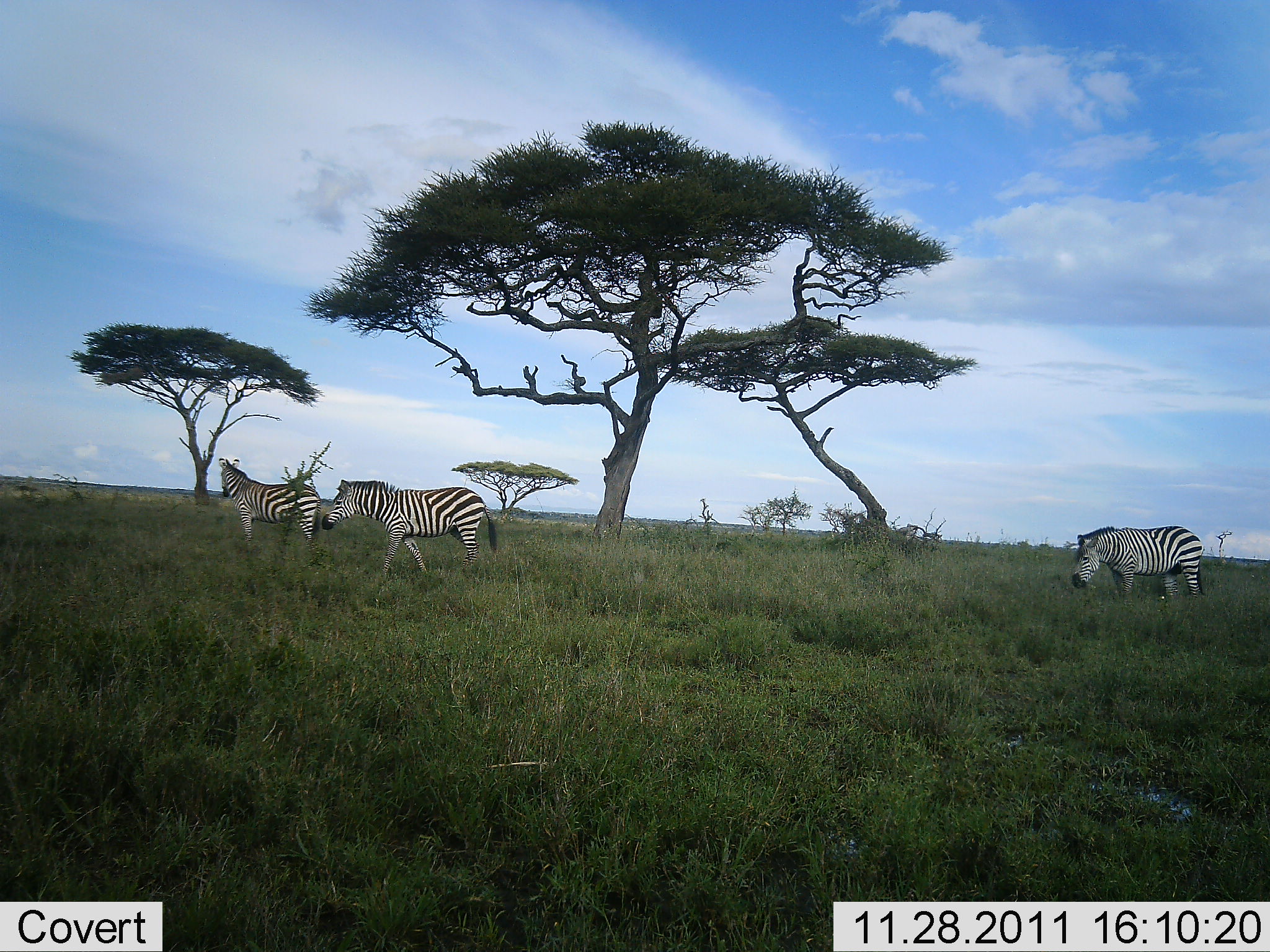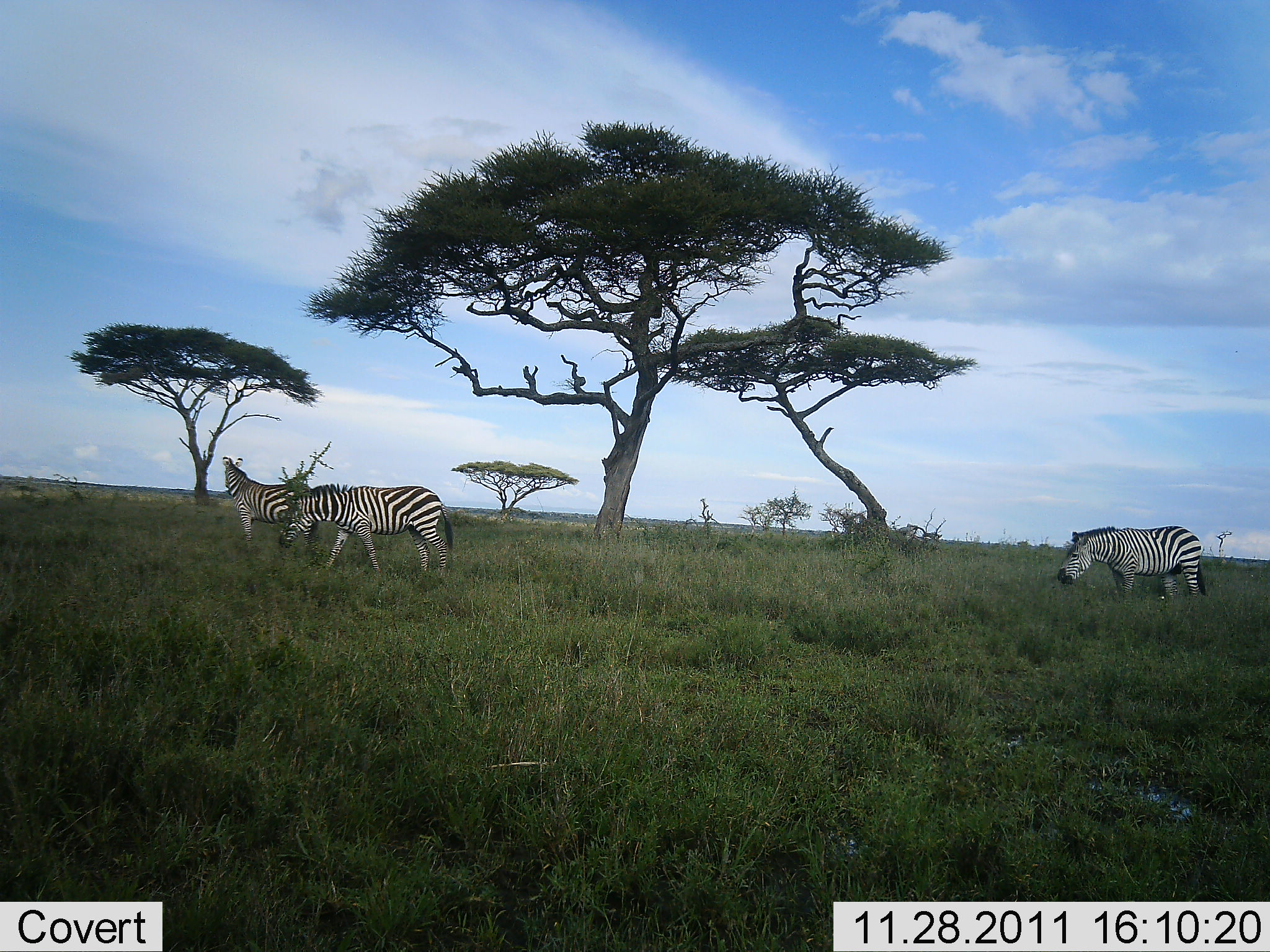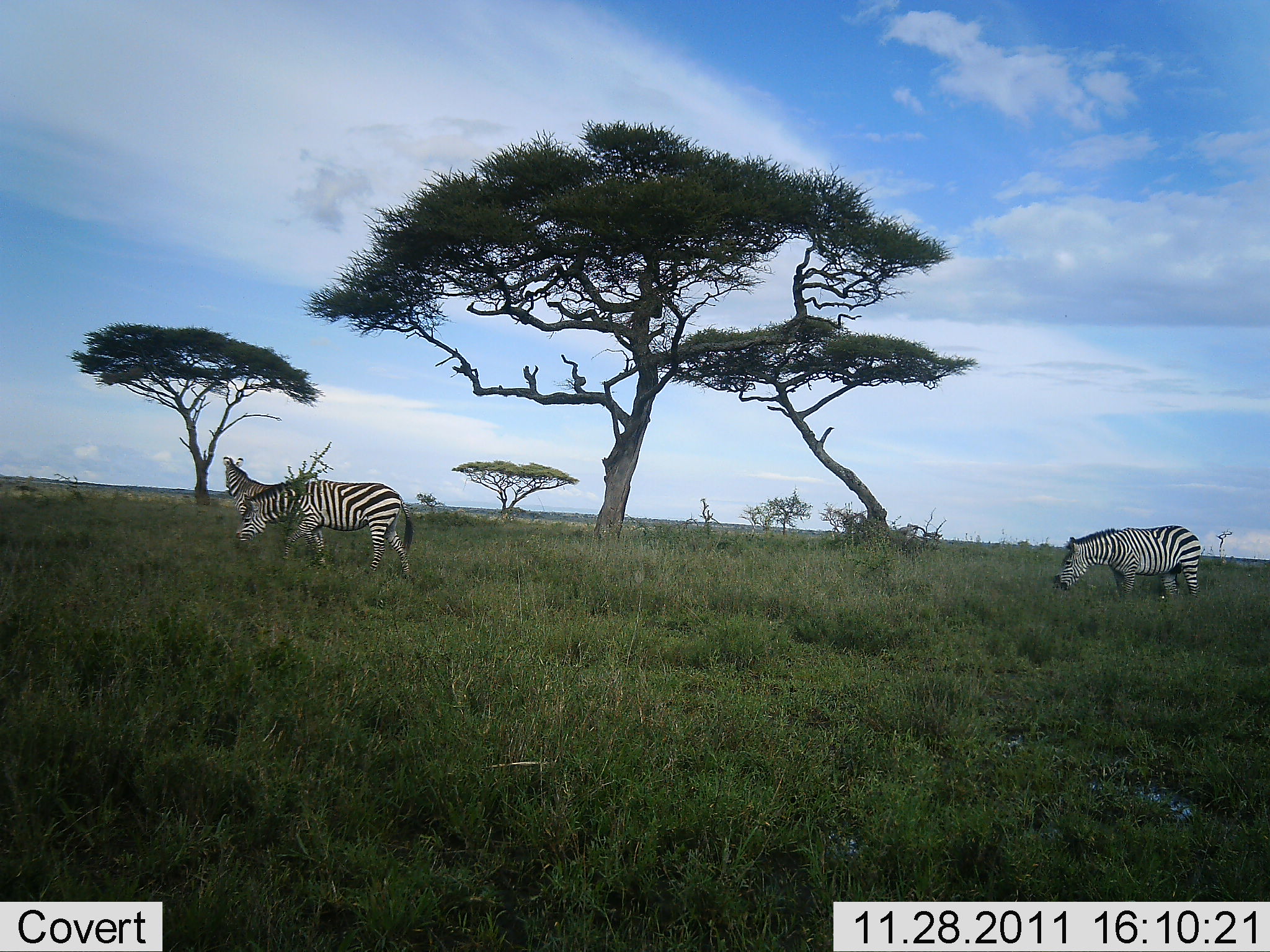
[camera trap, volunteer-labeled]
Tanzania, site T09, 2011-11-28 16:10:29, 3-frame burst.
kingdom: Animalia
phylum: Chordata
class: Mammalia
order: Perissodactyla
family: Equidae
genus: Equus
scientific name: Equus quagga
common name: plains zebra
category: zebra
Zebra (plains zebra) (Equus quagga), count 3. Behavior (volunteer vote fractions): standing 50%, resting 0%, moving 42%, interacting 0%. Young present (vote fraction): 0%. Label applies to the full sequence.